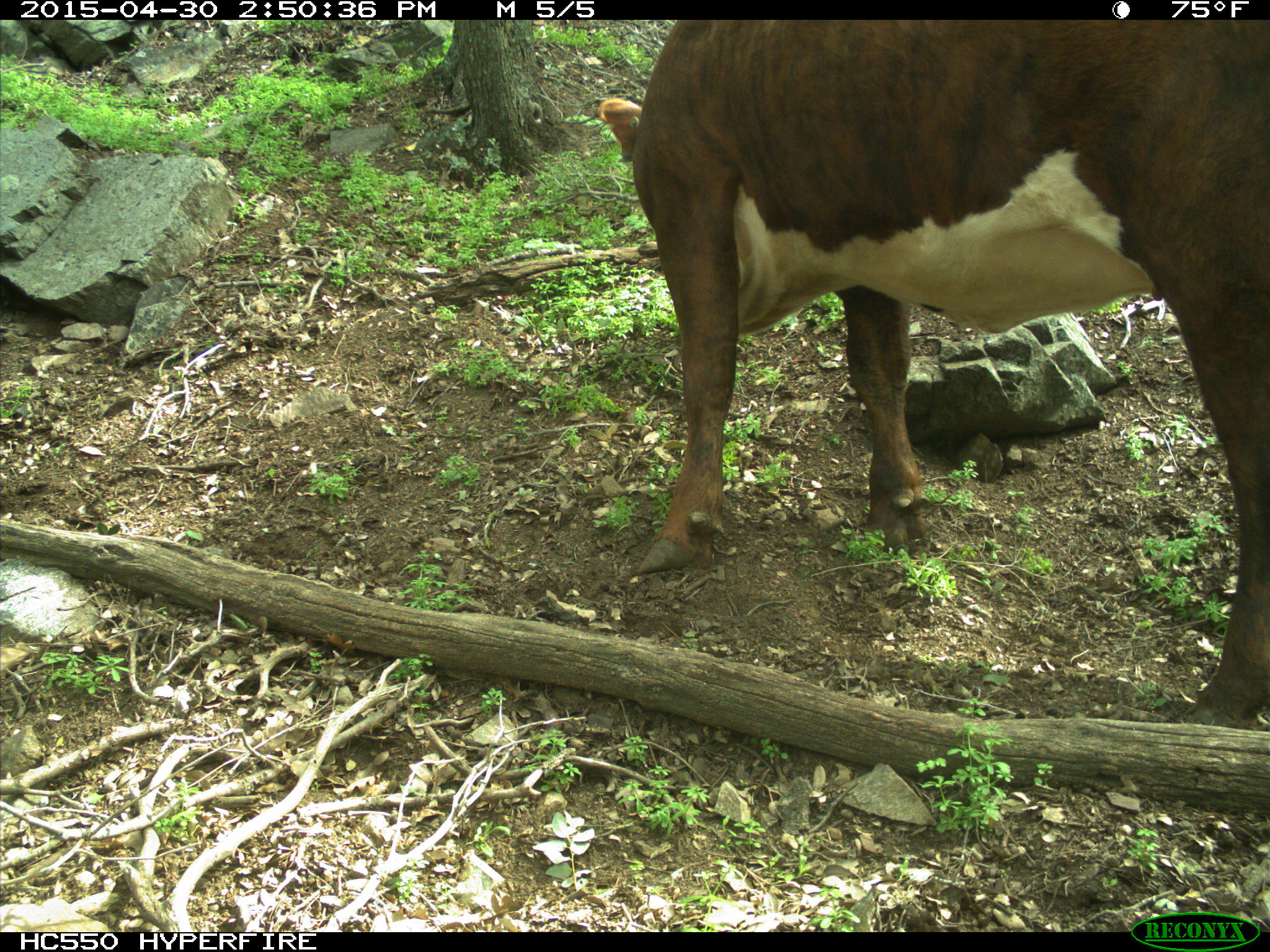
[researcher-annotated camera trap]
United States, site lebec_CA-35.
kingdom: Animalia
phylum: Chordata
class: Mammalia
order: Artiodactyla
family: Bovidae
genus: Bos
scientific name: Bos taurus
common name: domestic cow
Bos taurus (domestic cow).